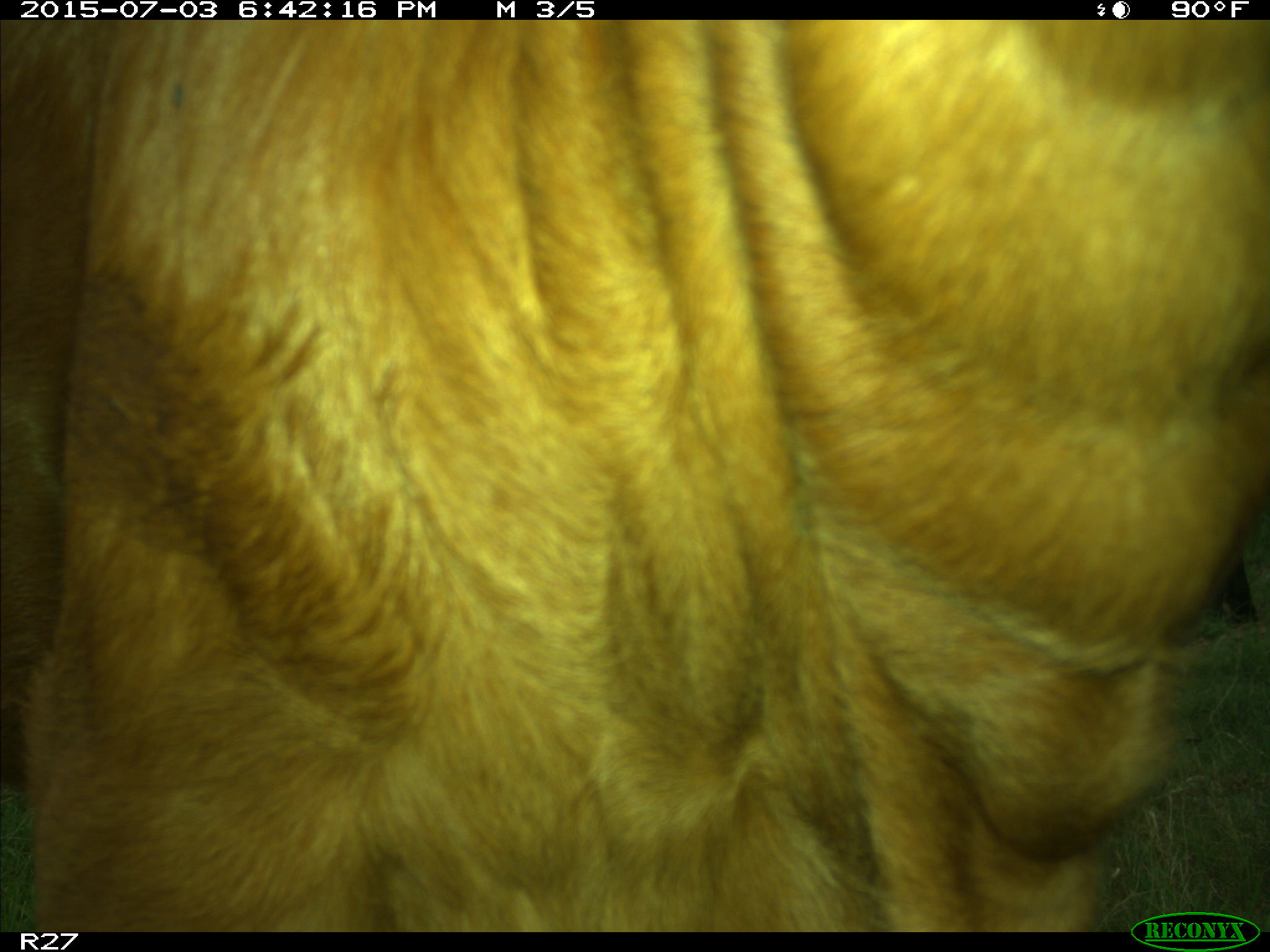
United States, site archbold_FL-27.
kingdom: Animalia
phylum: Chordata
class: Mammalia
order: Artiodactyla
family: Bovidae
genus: Bos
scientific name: Bos taurus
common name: domestic cow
Bos taurus (domestic cow).